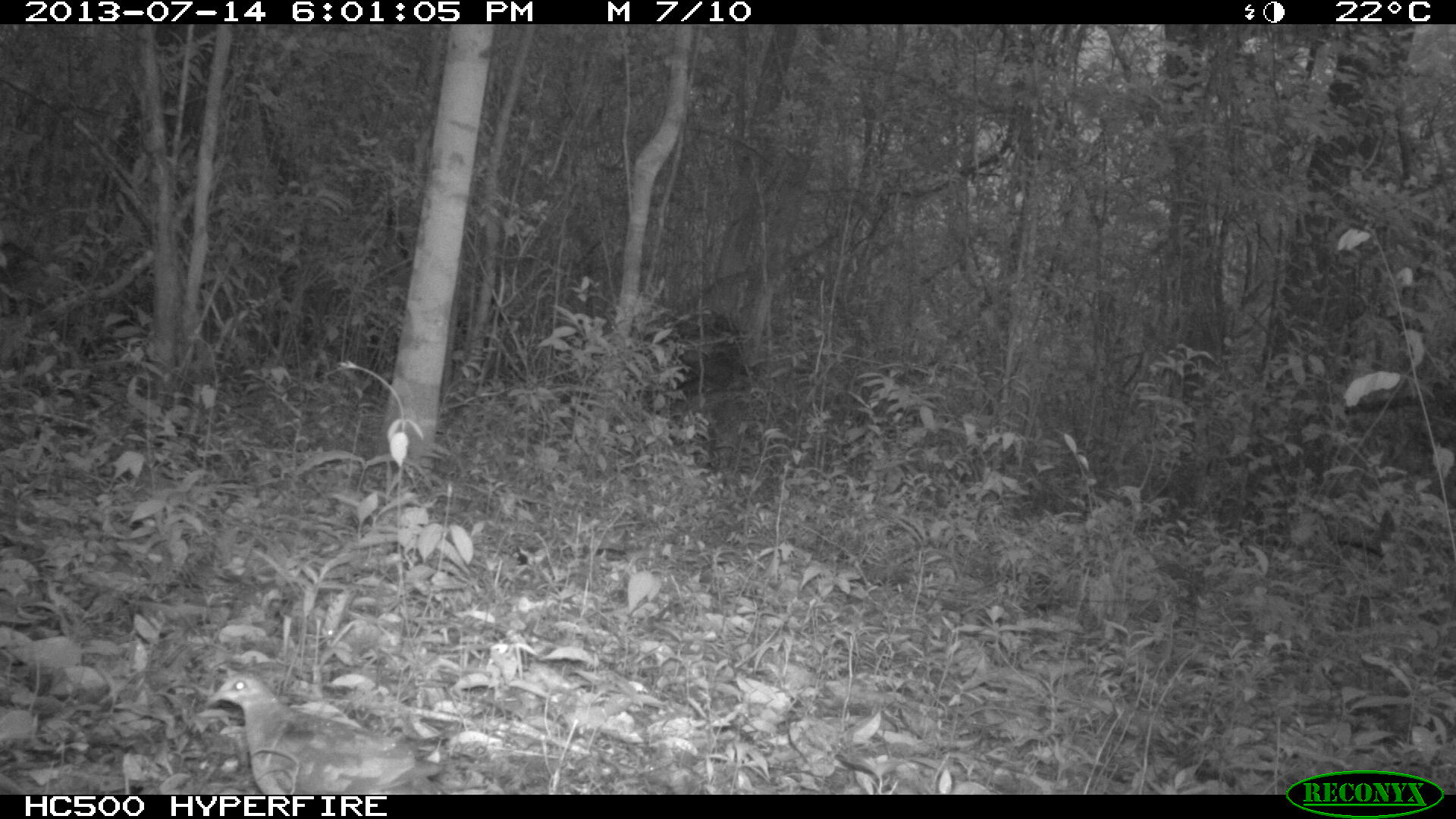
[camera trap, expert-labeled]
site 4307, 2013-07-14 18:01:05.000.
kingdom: Animalia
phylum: Chordata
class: Aves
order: Columbiformes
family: Columbidae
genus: Geotrygon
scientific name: Geotrygon montana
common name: ruddy quail-dove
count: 1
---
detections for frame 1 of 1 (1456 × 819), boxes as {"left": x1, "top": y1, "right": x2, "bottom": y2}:
geotrygon montana: {"left": 205, "top": 672, "right": 443, "bottom": 795}